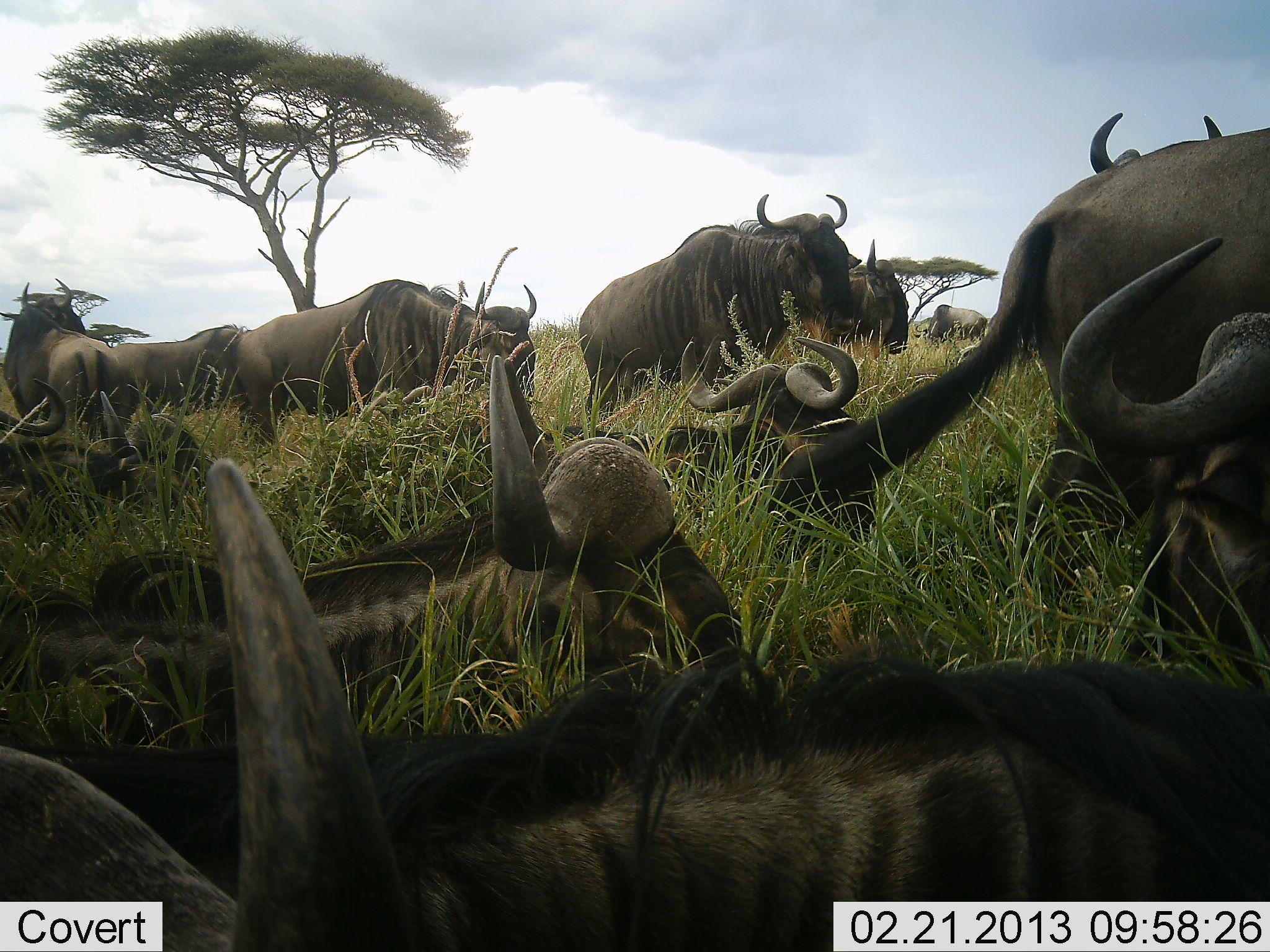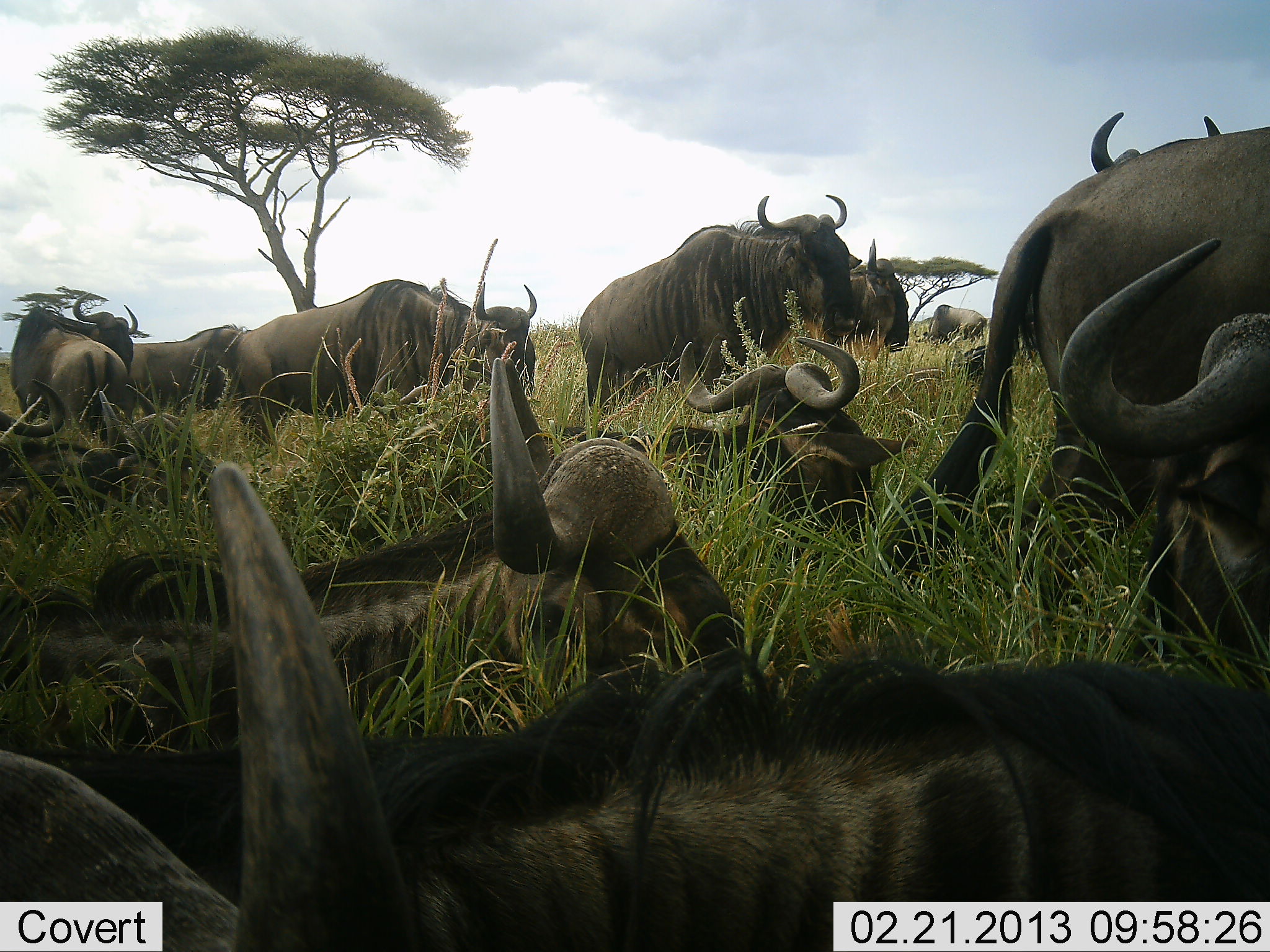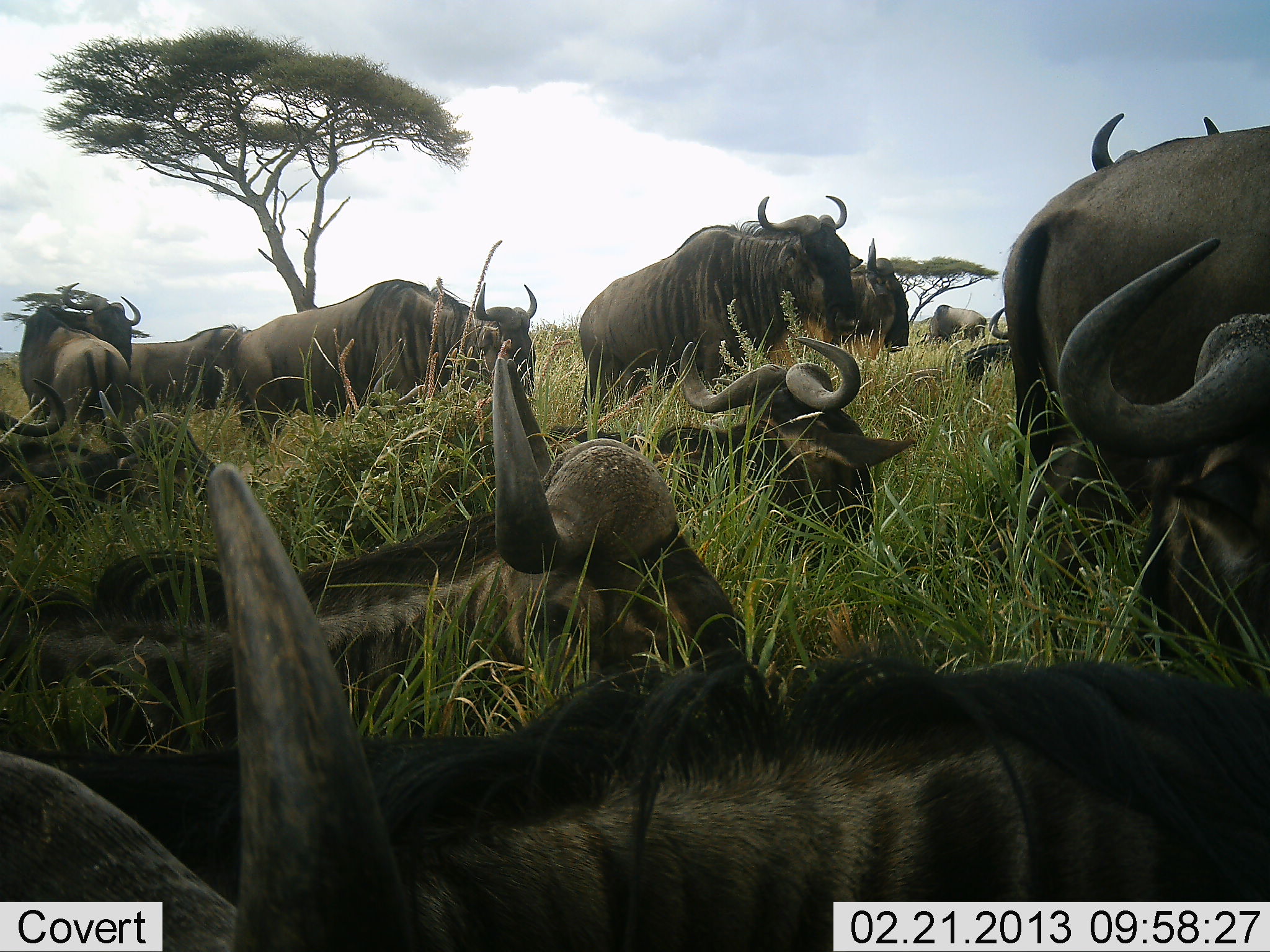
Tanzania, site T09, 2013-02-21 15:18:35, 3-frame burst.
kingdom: Animalia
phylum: Chordata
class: Mammalia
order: Artiodactyla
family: Bovidae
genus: Connochaetes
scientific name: Connochaetes taurinus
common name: blue wildebeest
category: wildebeest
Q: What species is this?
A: Wildebeest (blue wildebeest) (Connochaetes taurinus).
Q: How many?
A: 11-50.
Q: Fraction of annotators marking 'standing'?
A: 77%.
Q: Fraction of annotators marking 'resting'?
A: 100%.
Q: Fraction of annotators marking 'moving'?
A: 0%.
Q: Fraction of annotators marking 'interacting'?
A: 14%.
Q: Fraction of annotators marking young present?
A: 0%.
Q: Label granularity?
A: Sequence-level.